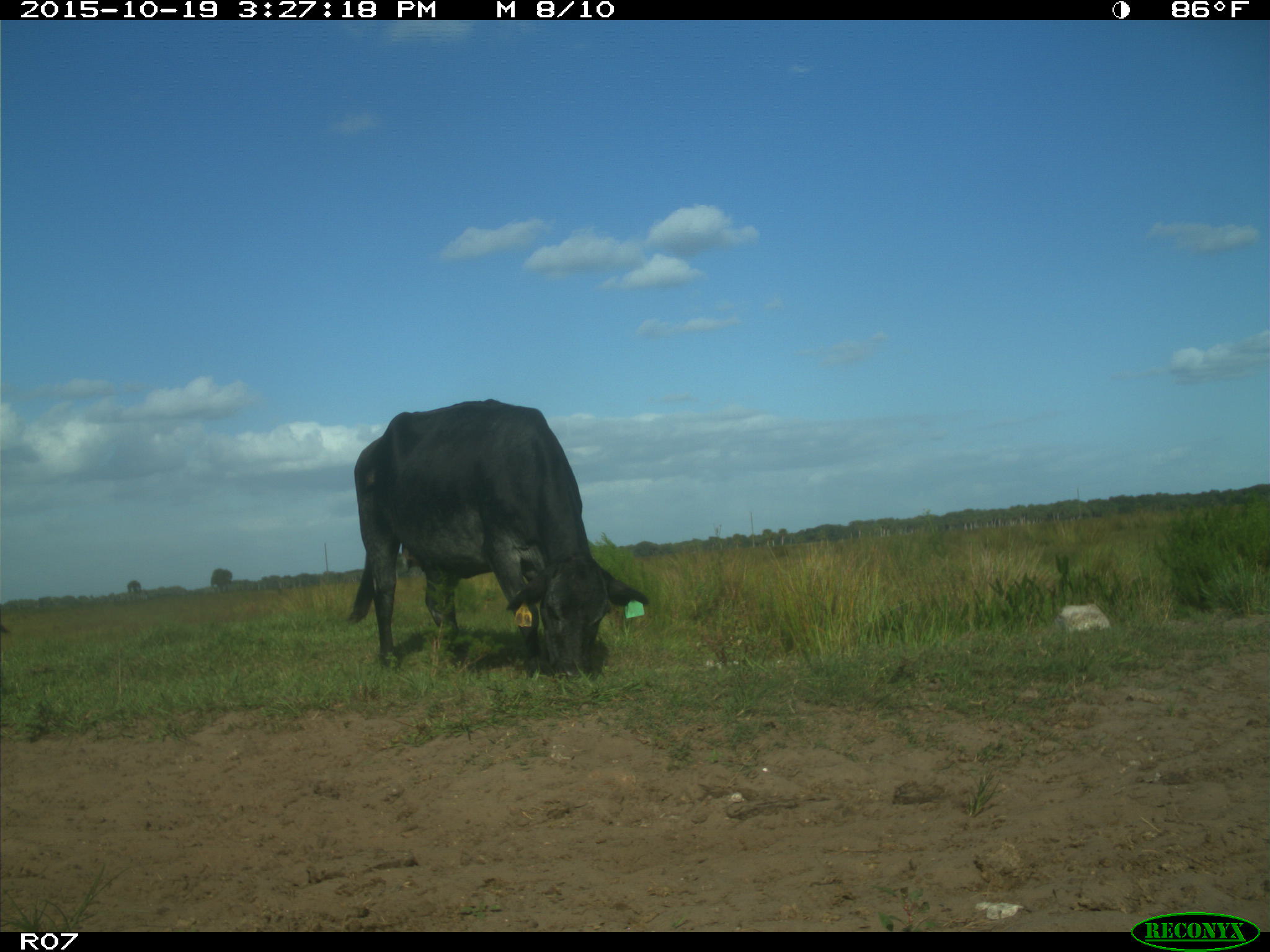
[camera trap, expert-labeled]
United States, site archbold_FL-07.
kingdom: Animalia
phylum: Chordata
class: Mammalia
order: Artiodactyla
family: Bovidae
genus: Bos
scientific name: Bos taurus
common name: domestic cow